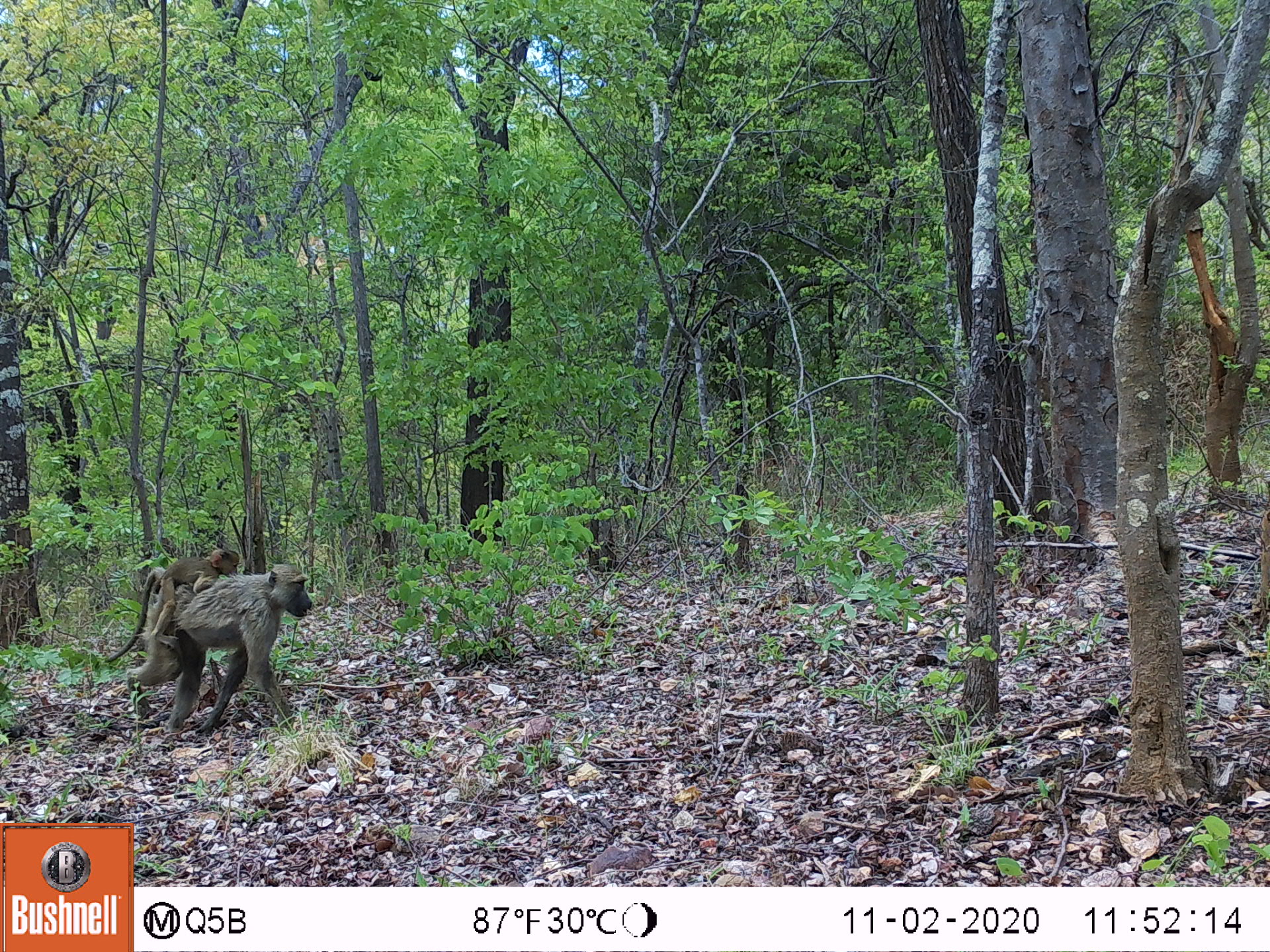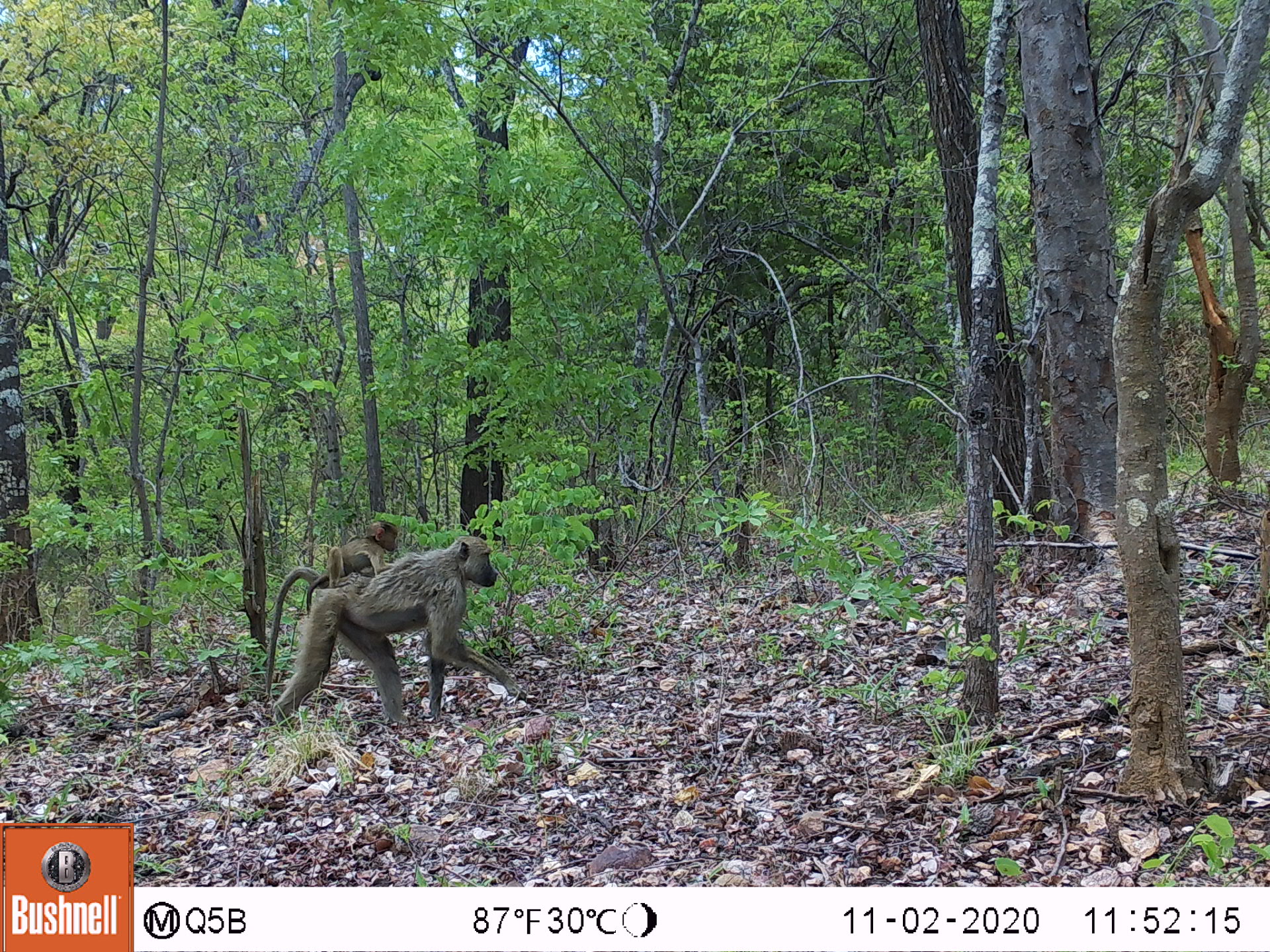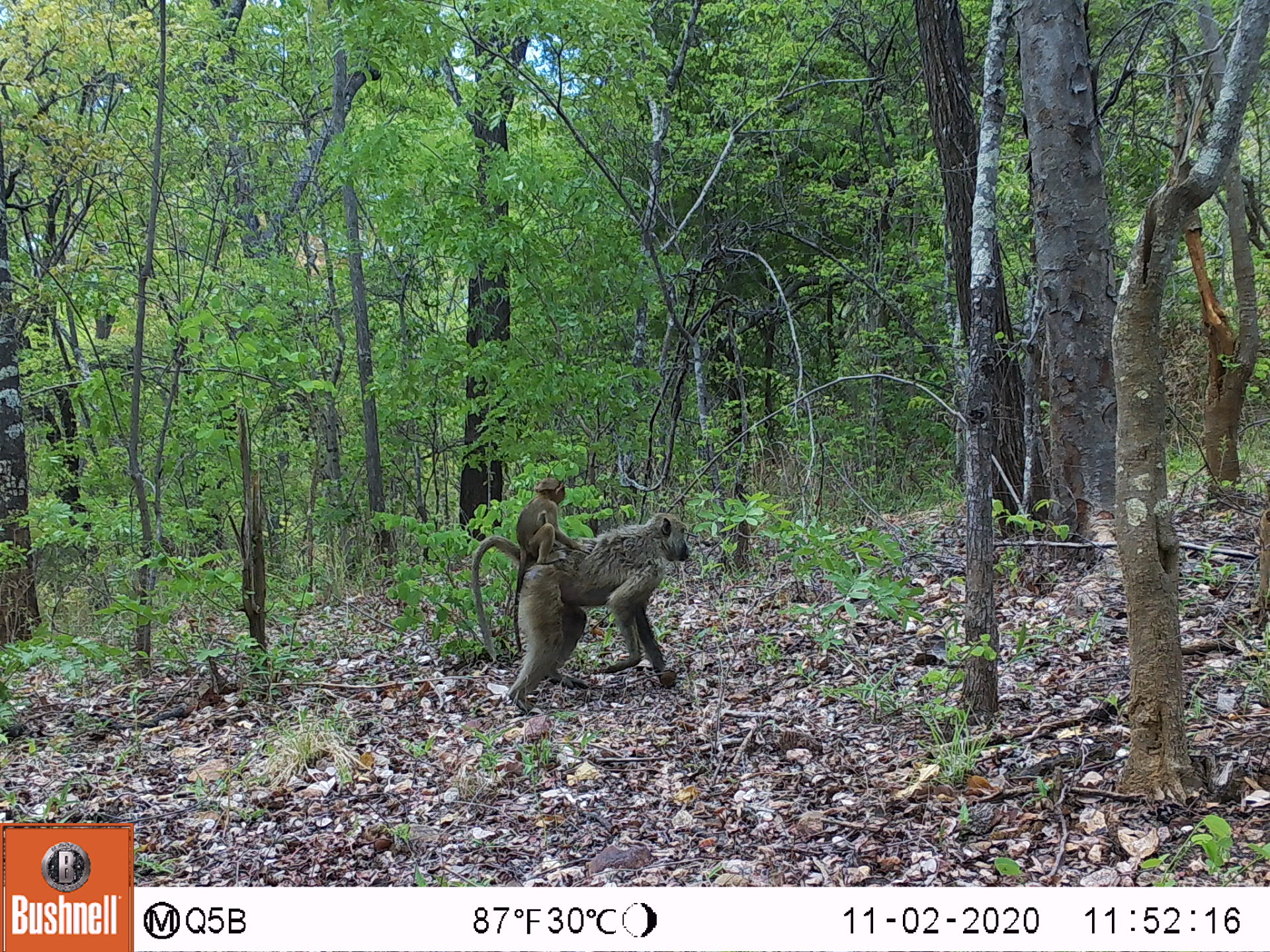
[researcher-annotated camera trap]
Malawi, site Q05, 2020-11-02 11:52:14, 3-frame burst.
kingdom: Animalia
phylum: Chordata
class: Mammalia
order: Primates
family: Cercopithecidae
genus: Papio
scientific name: Papio cynocephalus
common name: yellow baboon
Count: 2.